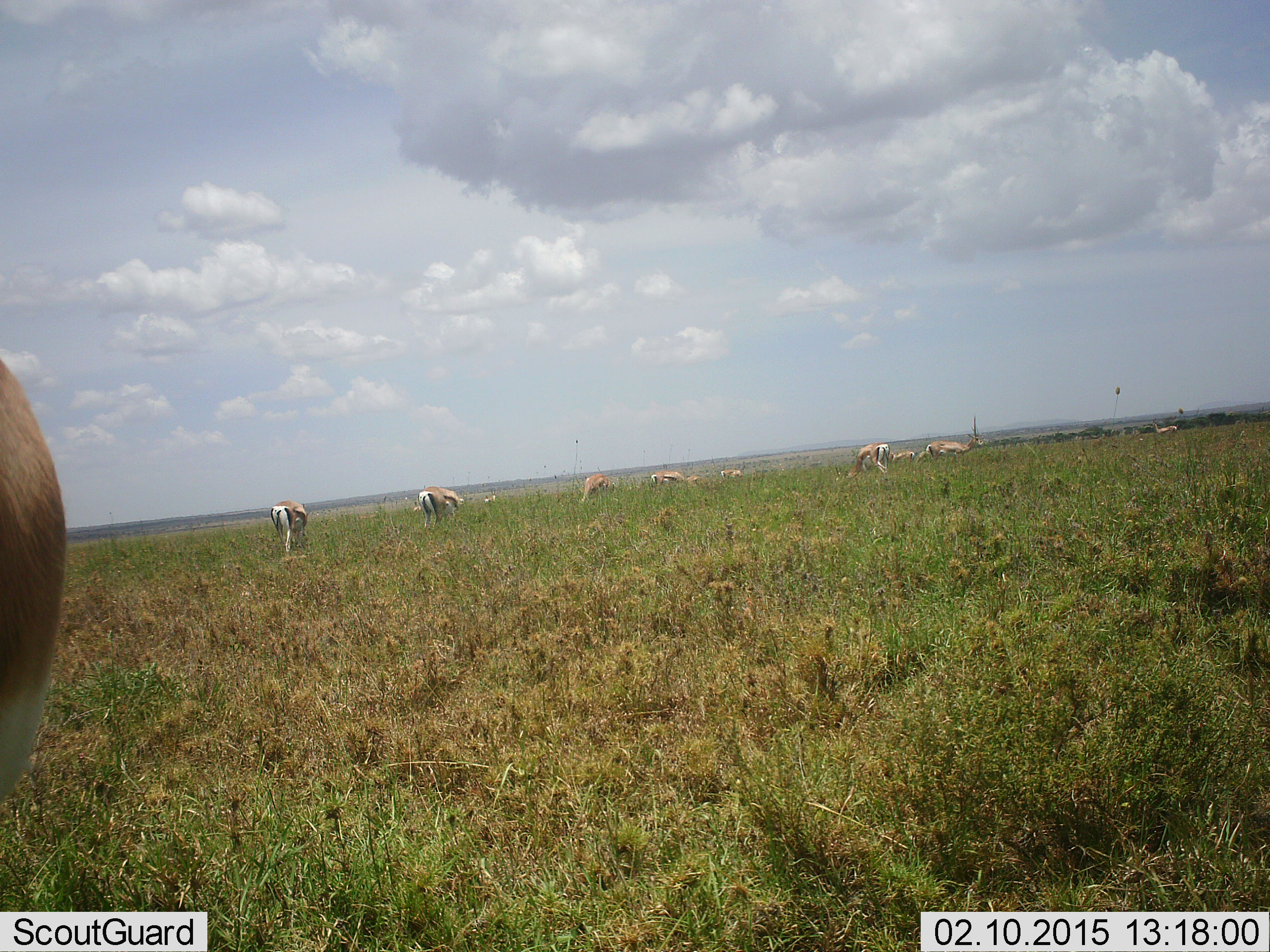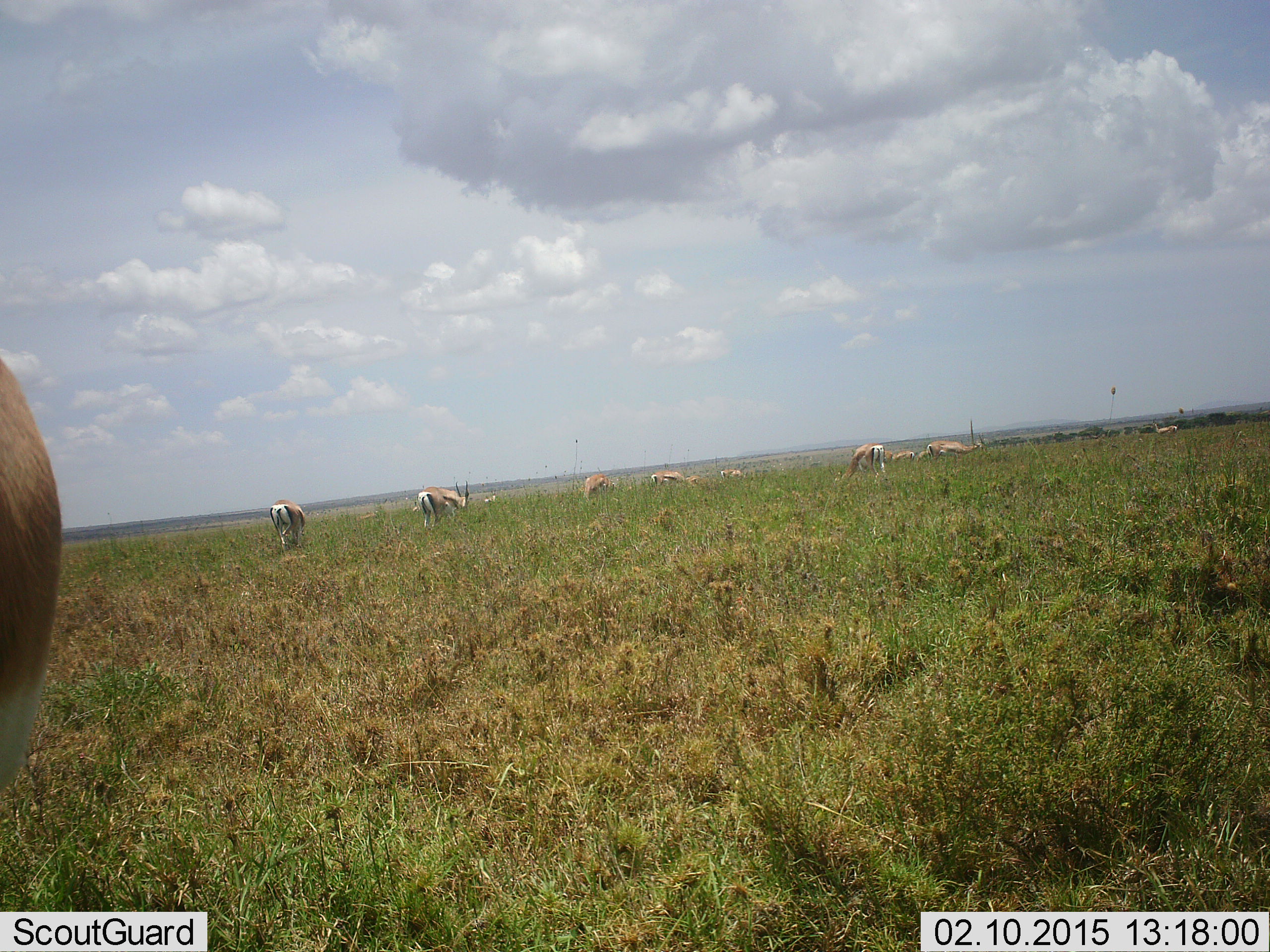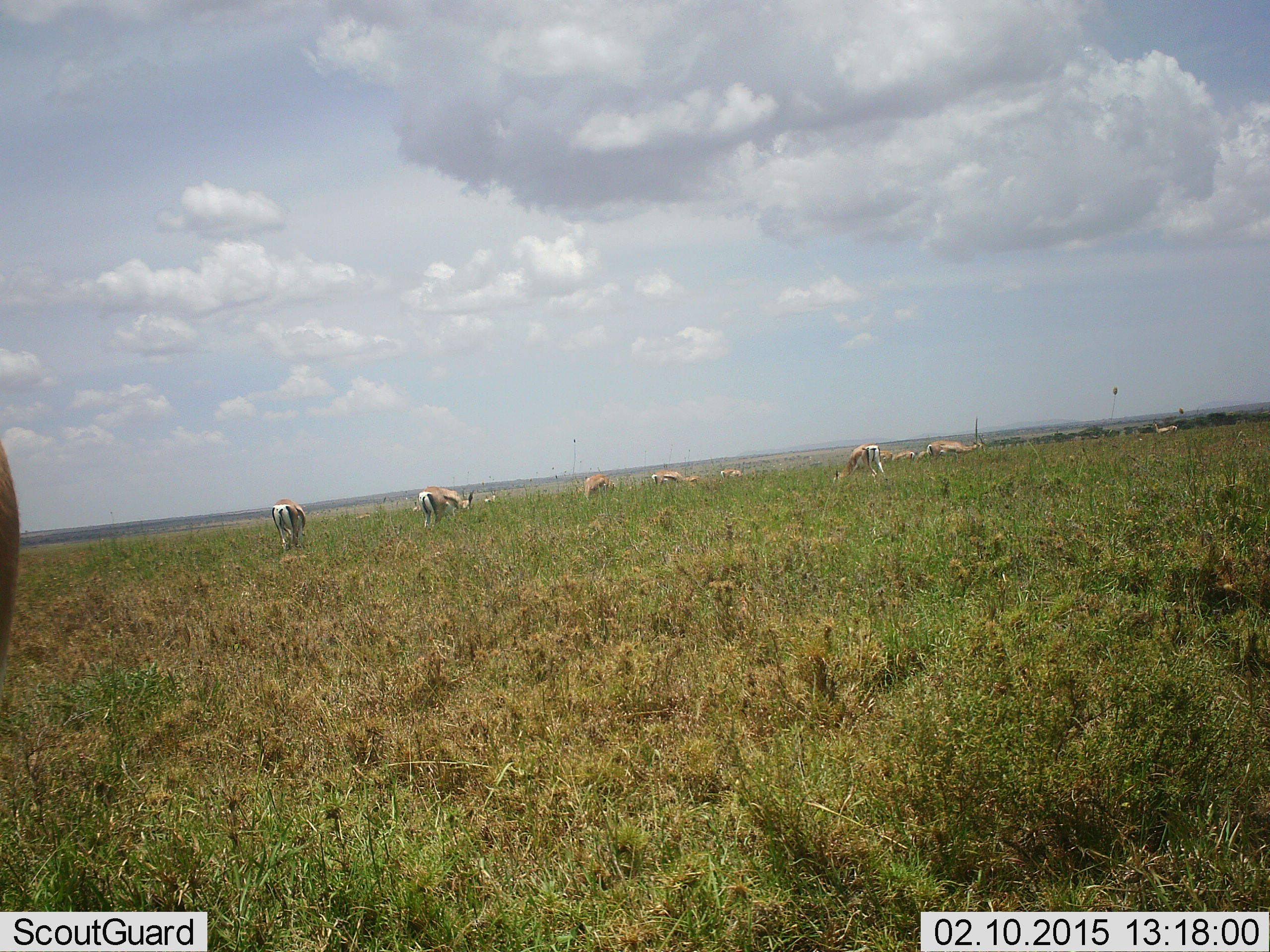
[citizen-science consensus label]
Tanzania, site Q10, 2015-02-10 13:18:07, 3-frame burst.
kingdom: Animalia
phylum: Chordata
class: Mammalia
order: Artiodactyla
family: Bovidae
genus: Eudorcas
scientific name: Eudorcas thomsonii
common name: thomson's gazelle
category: gazellethomsons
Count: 11-50.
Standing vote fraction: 60%.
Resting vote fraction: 0%.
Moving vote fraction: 0%.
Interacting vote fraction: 0%.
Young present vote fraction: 0%.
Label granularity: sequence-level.